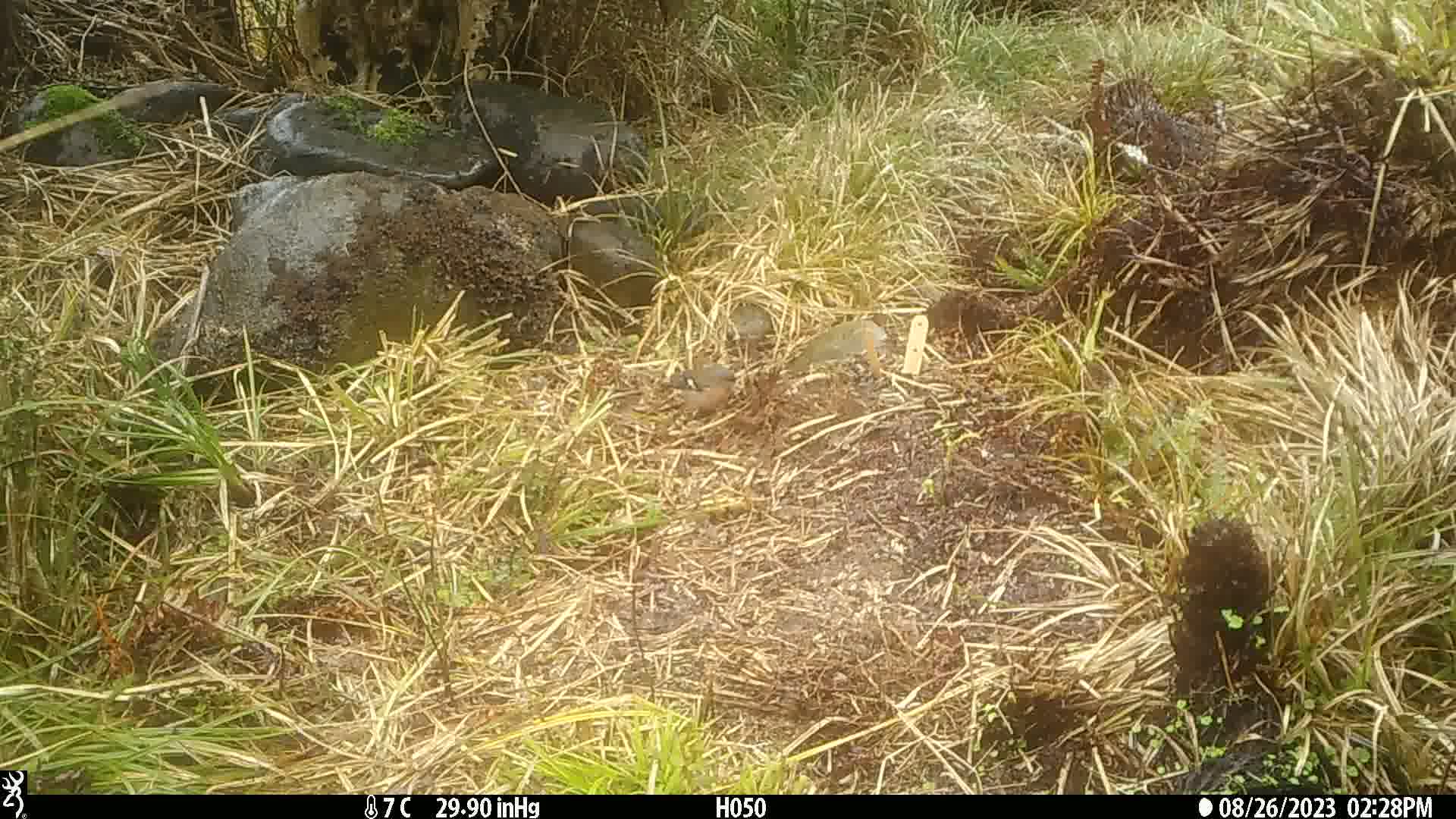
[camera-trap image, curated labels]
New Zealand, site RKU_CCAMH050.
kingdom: Animalia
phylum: Chordata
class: Aves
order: Passeriformes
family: Fringillidae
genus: Fringilla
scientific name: Fringilla coelebs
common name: common chaffinch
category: chaffinch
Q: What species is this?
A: Chaffinch (common chaffinch) (Fringilla coelebs).